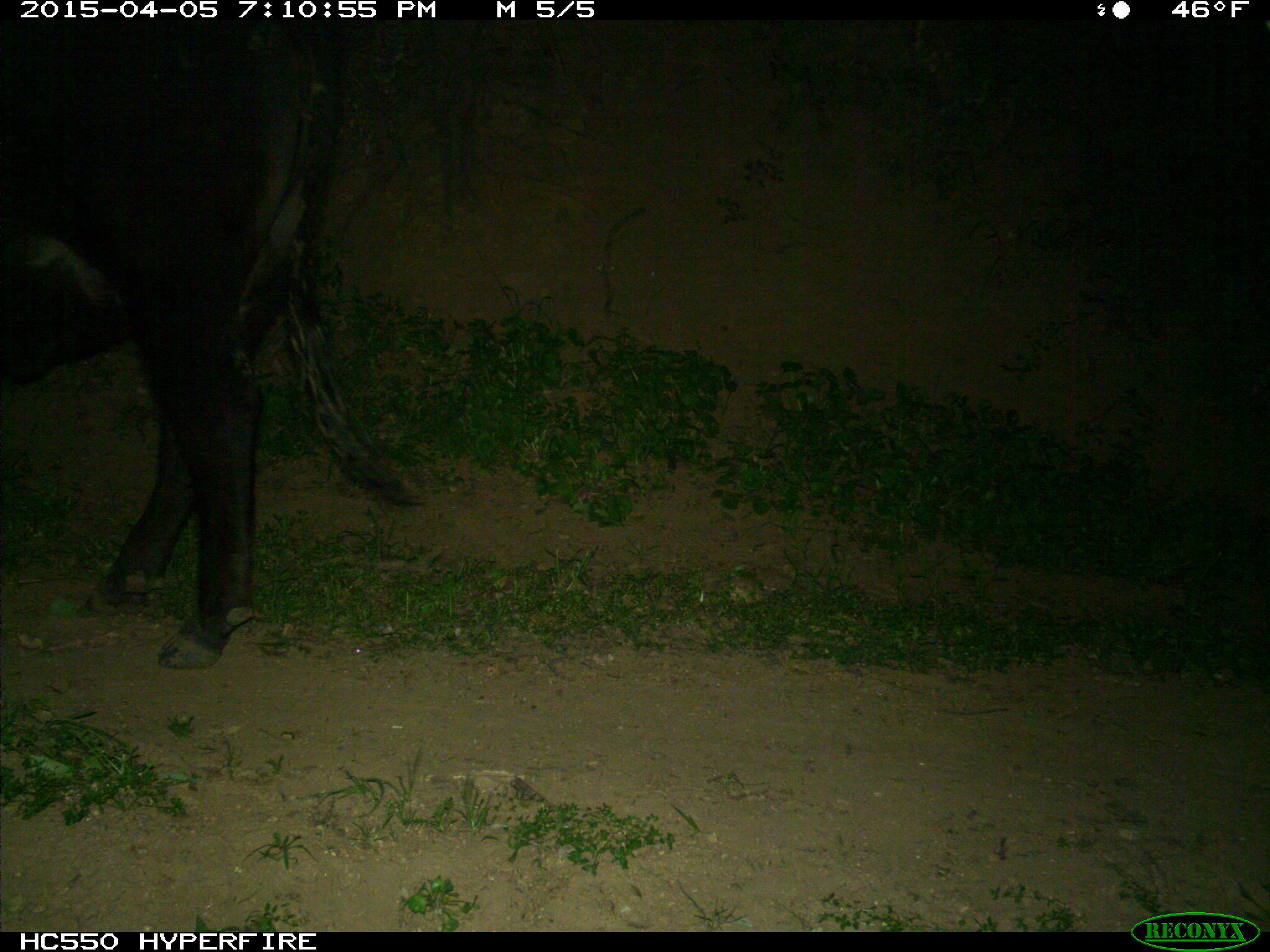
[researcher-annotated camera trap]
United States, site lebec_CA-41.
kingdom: Animalia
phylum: Chordata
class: Mammalia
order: Artiodactyla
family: Bovidae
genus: Bos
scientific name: Bos taurus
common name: domestic cow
Bos taurus (domestic cow).